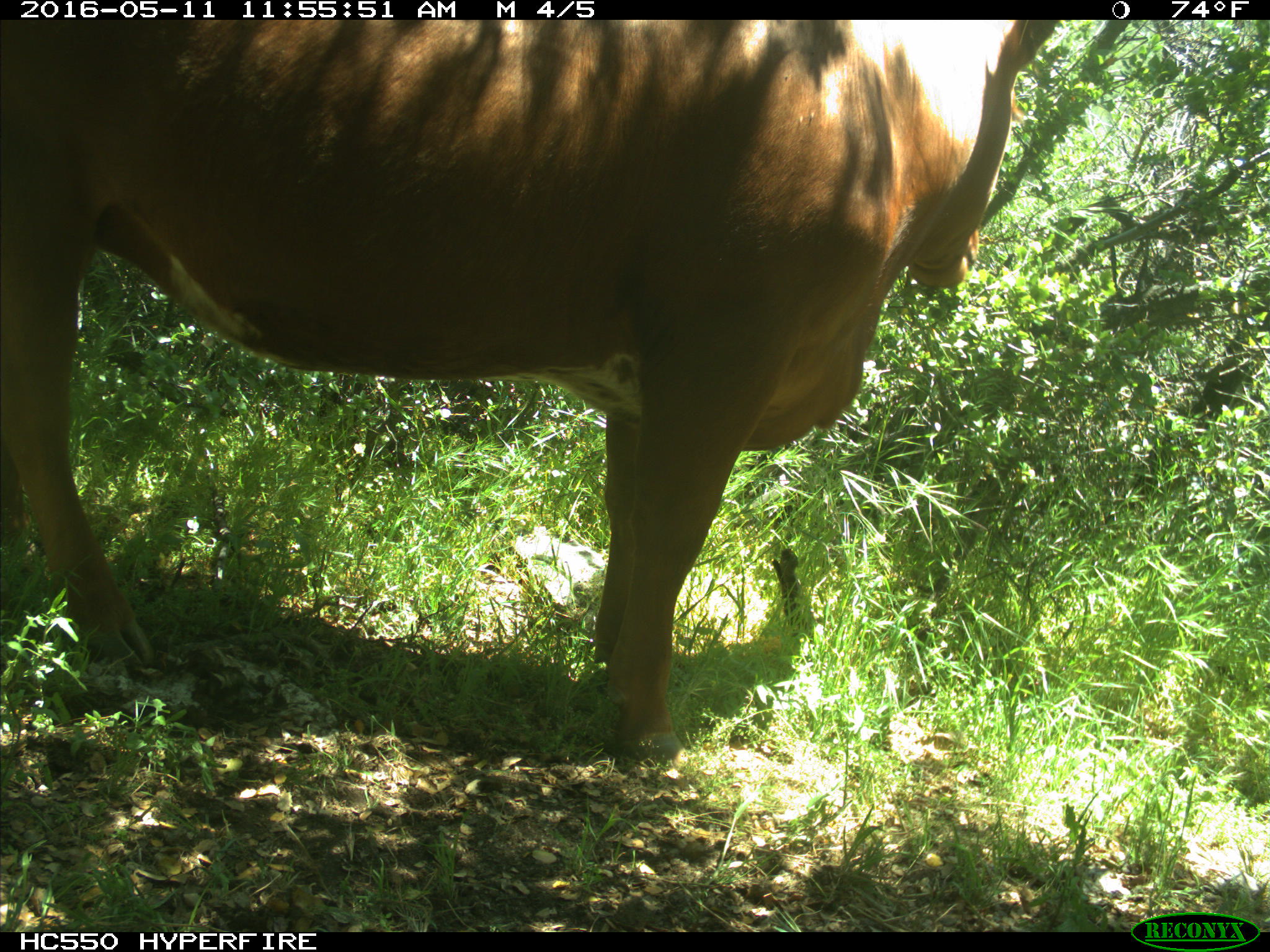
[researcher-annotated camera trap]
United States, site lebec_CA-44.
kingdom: Animalia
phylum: Chordata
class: Mammalia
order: Artiodactyla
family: Bovidae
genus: Bos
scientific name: Bos taurus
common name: domestic cow